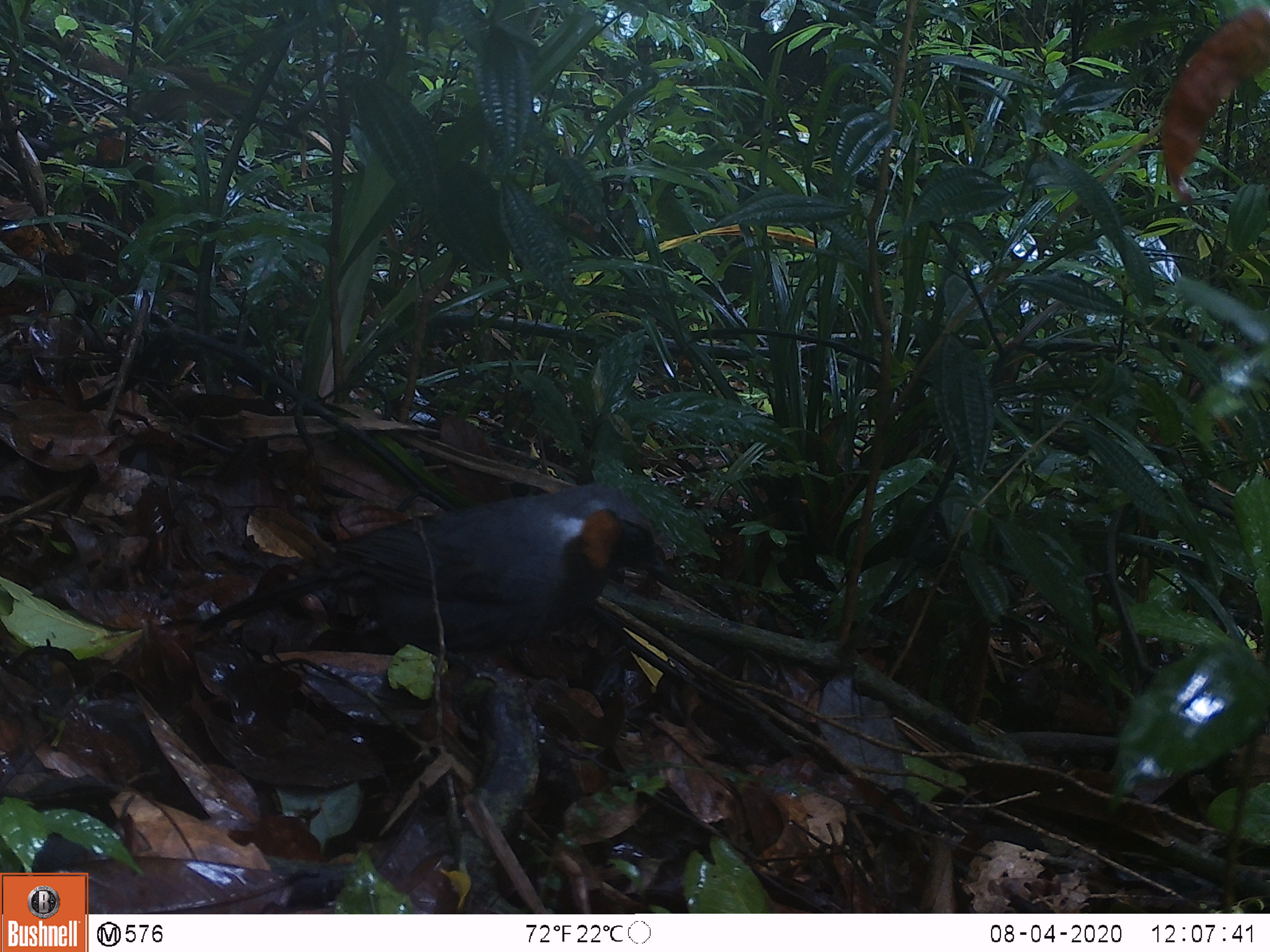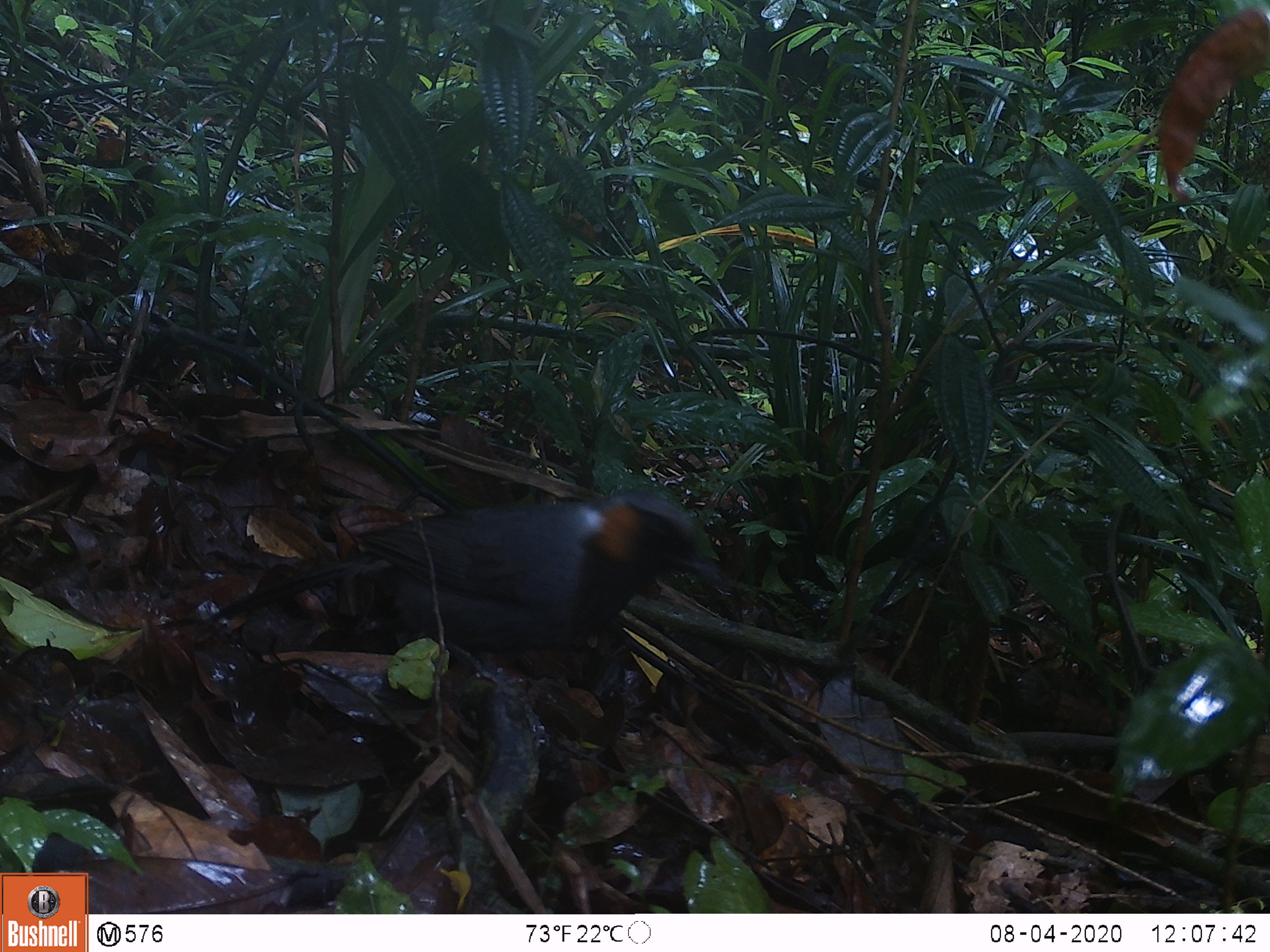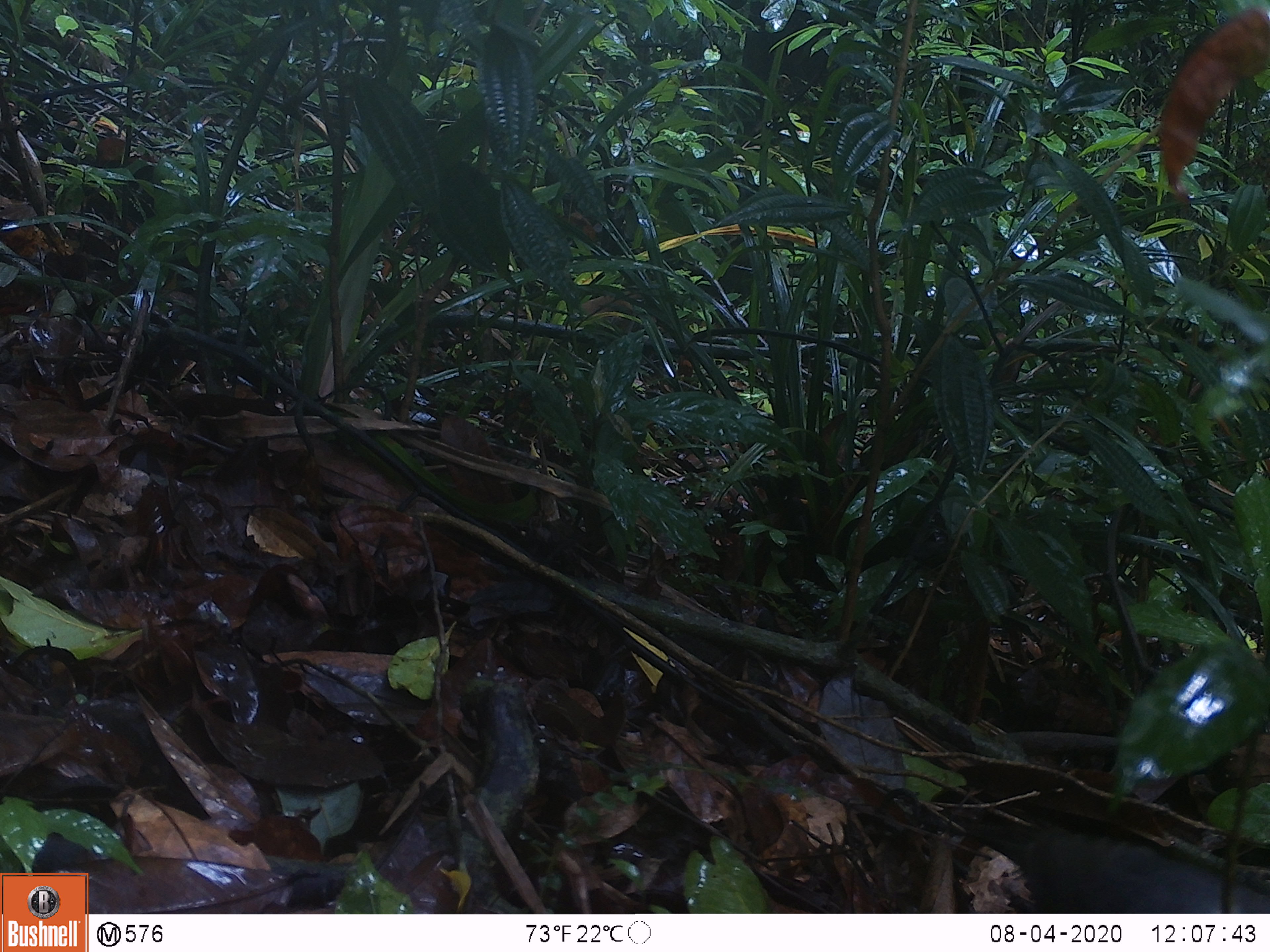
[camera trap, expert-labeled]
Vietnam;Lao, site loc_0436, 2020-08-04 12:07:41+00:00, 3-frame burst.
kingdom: Animalia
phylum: Chordata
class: Aves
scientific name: Aves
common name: bird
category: unidentified bird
Unidentified bird (bird) (Aves). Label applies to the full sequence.